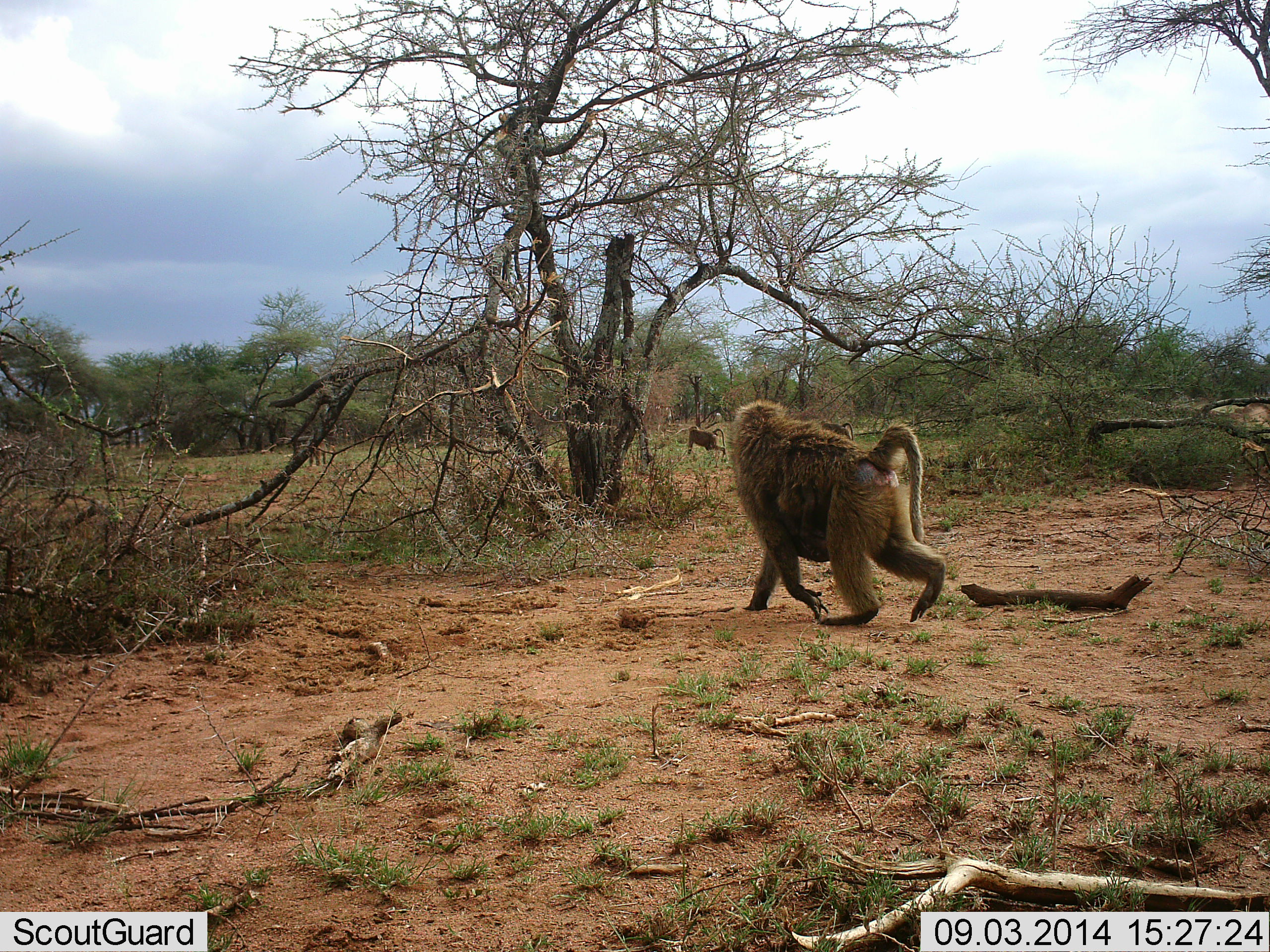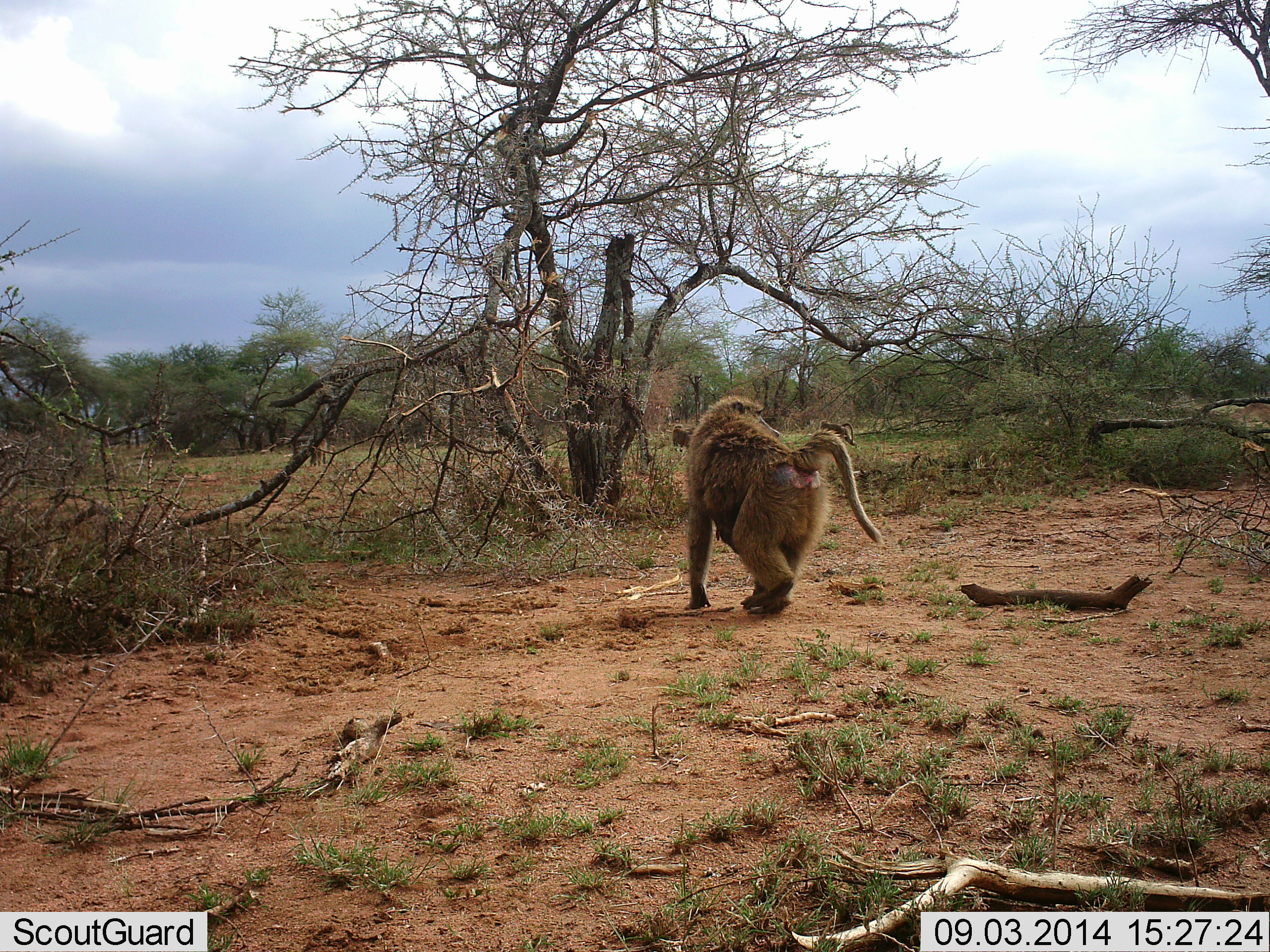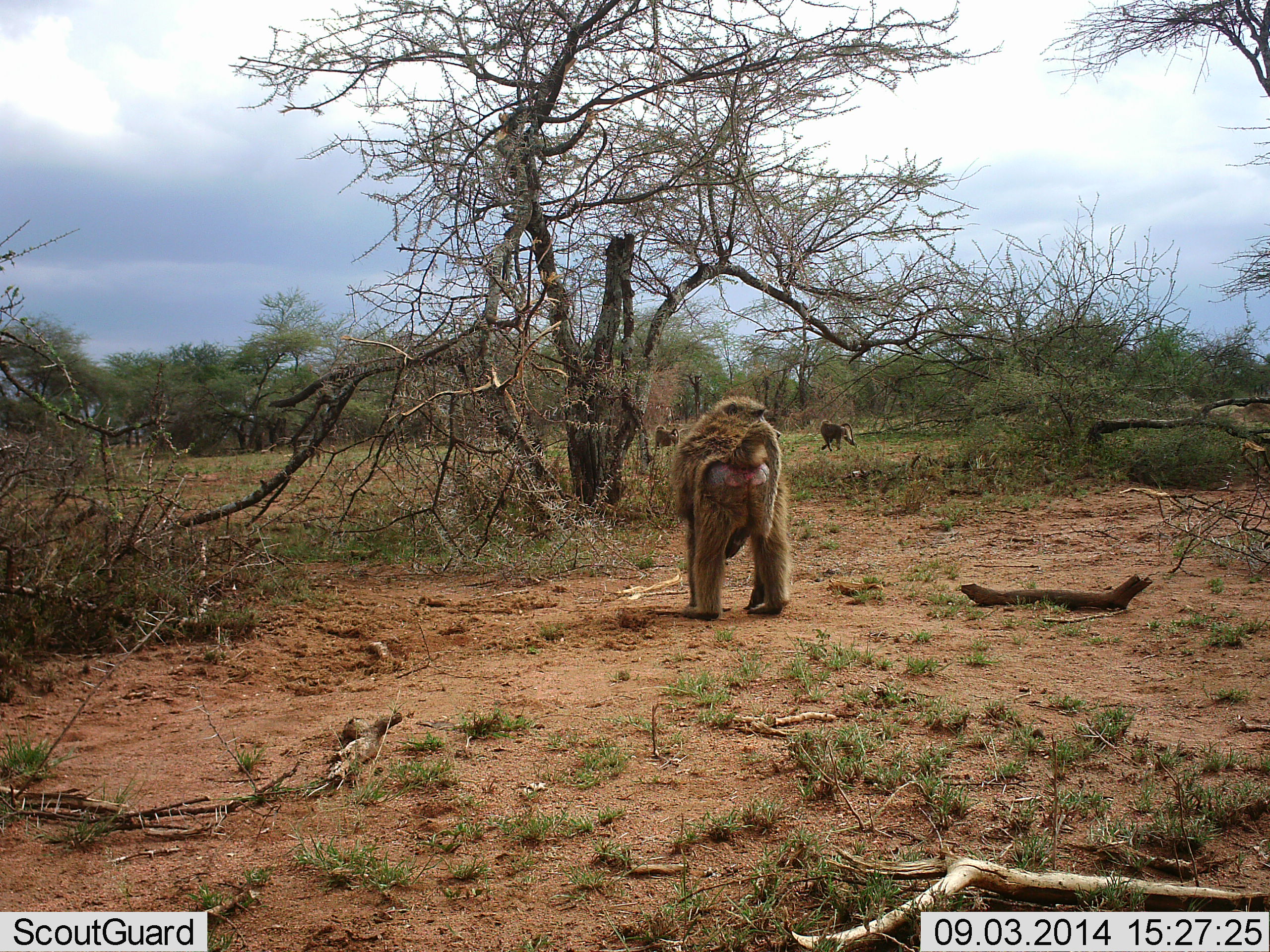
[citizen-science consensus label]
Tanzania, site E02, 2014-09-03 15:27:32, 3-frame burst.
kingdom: Animalia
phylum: Chordata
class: Mammalia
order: Primates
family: Cercopithecidae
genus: Papio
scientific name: Papio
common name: baboon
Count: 4.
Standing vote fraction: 30%.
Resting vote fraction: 0%.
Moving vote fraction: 100%.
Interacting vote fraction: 0%.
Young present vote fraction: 0%.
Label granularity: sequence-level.